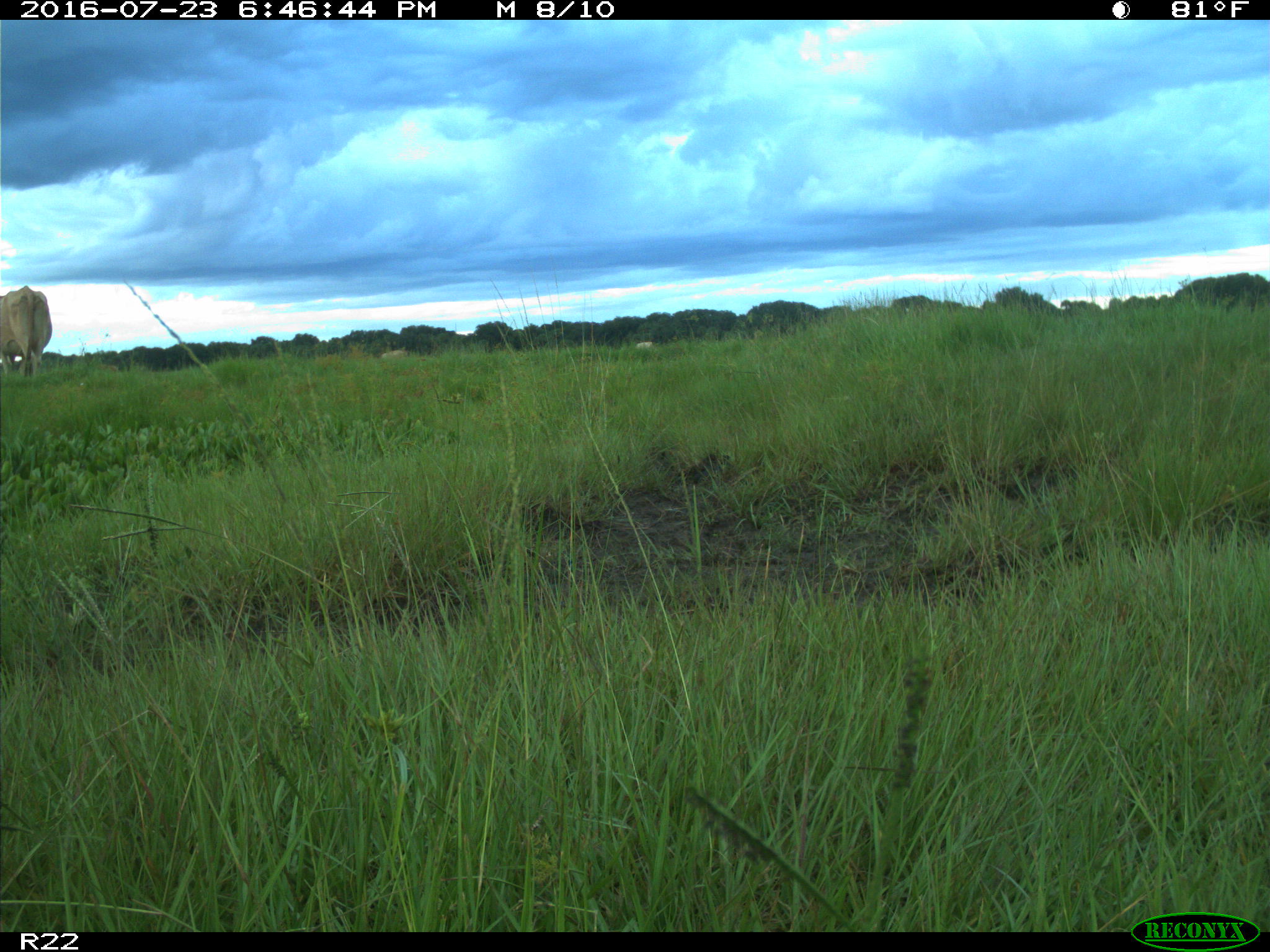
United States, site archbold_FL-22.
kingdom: Animalia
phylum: Chordata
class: Mammalia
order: Artiodactyla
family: Bovidae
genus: Bos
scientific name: Bos taurus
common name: domestic cow